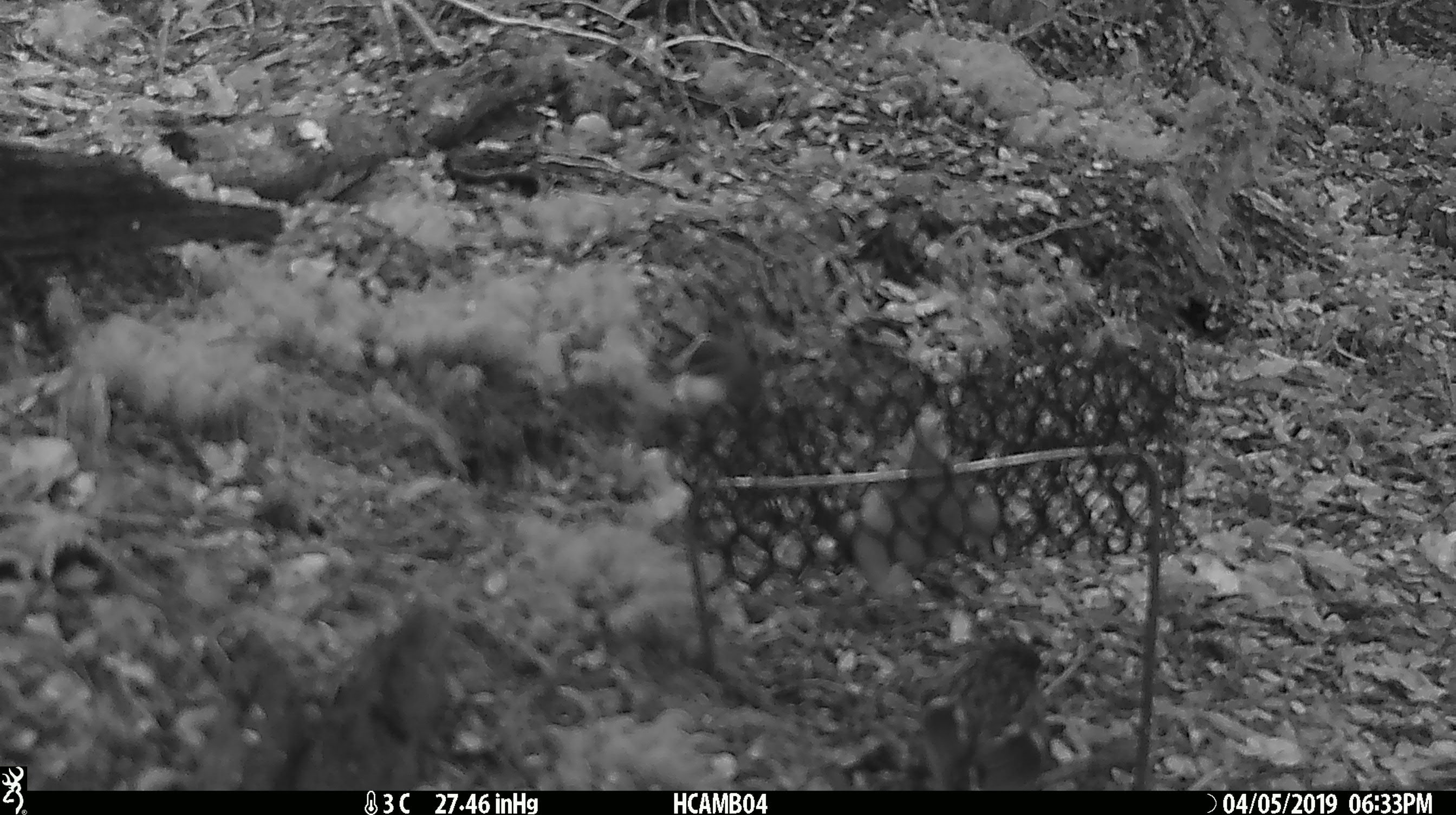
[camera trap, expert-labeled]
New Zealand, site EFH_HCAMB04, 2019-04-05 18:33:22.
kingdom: Animalia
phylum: Chordata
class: Aves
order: Passeriformes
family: Acanthisittidae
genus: Acanthisitta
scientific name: Acanthisitta chloris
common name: rifleman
Rifleman (Acanthisitta chloris).